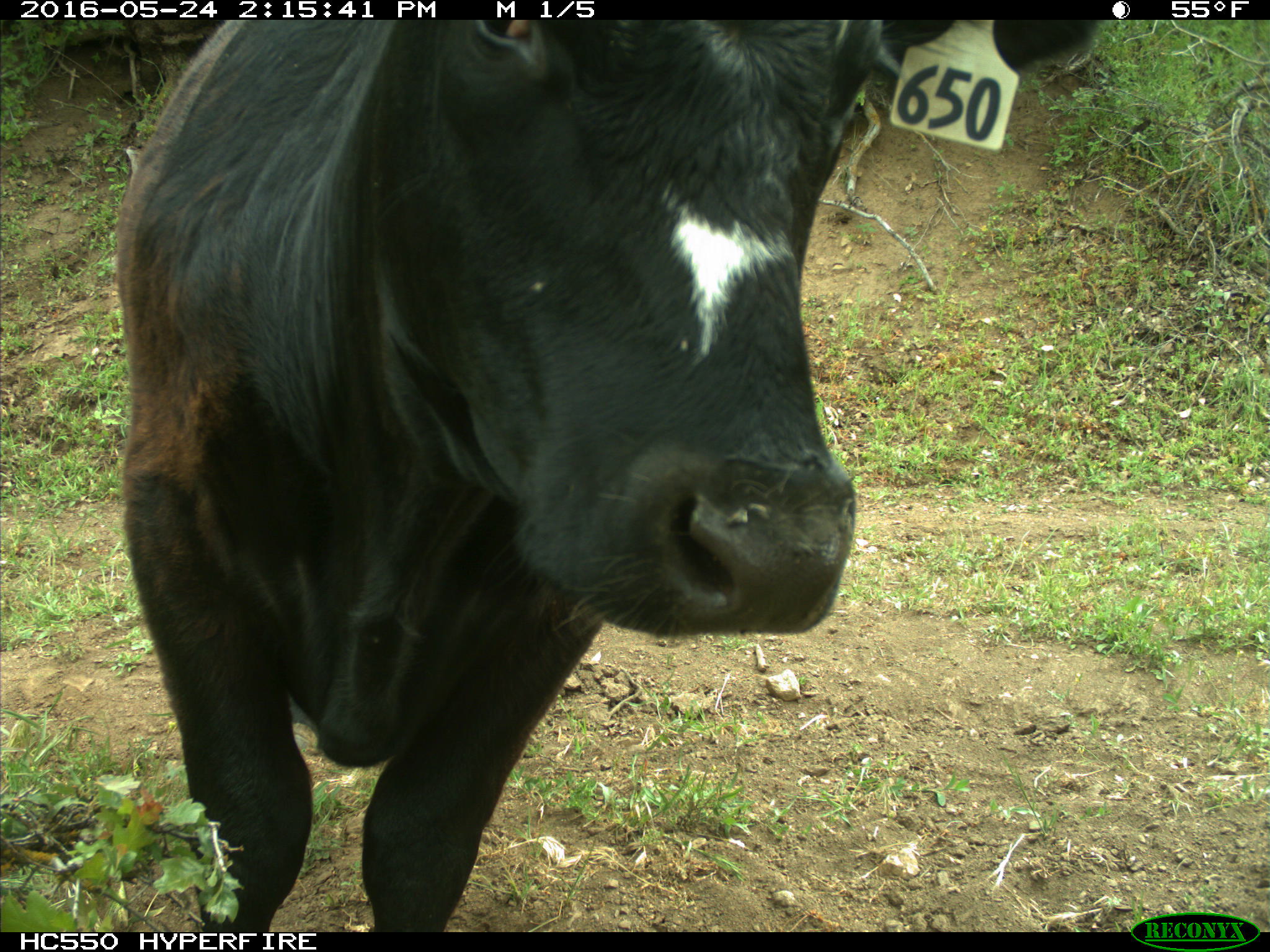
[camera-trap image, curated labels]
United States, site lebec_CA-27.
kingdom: Animalia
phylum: Chordata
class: Mammalia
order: Artiodactyla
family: Bovidae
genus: Bos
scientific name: Bos taurus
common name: domestic cow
Bos taurus (domestic cow).